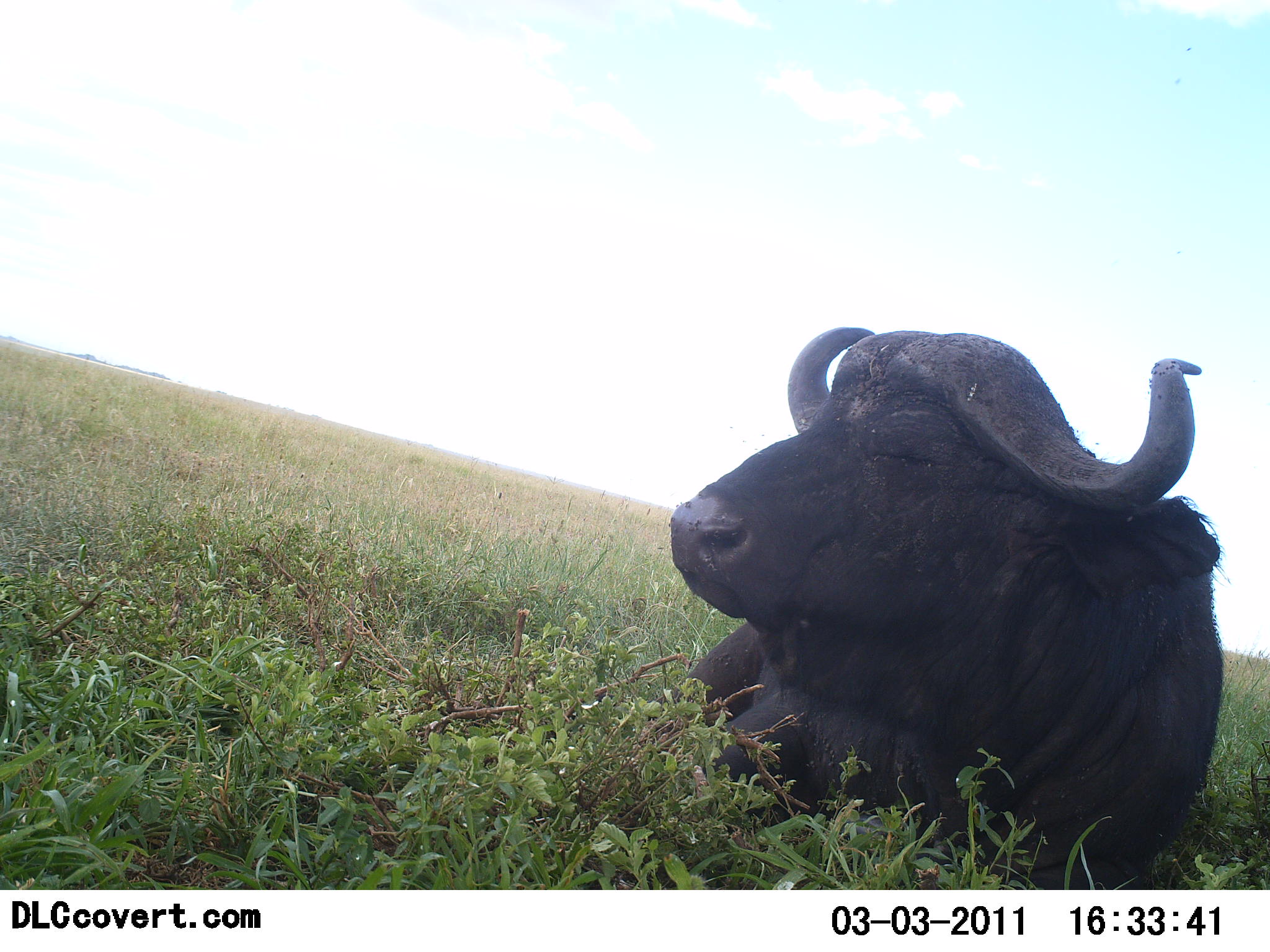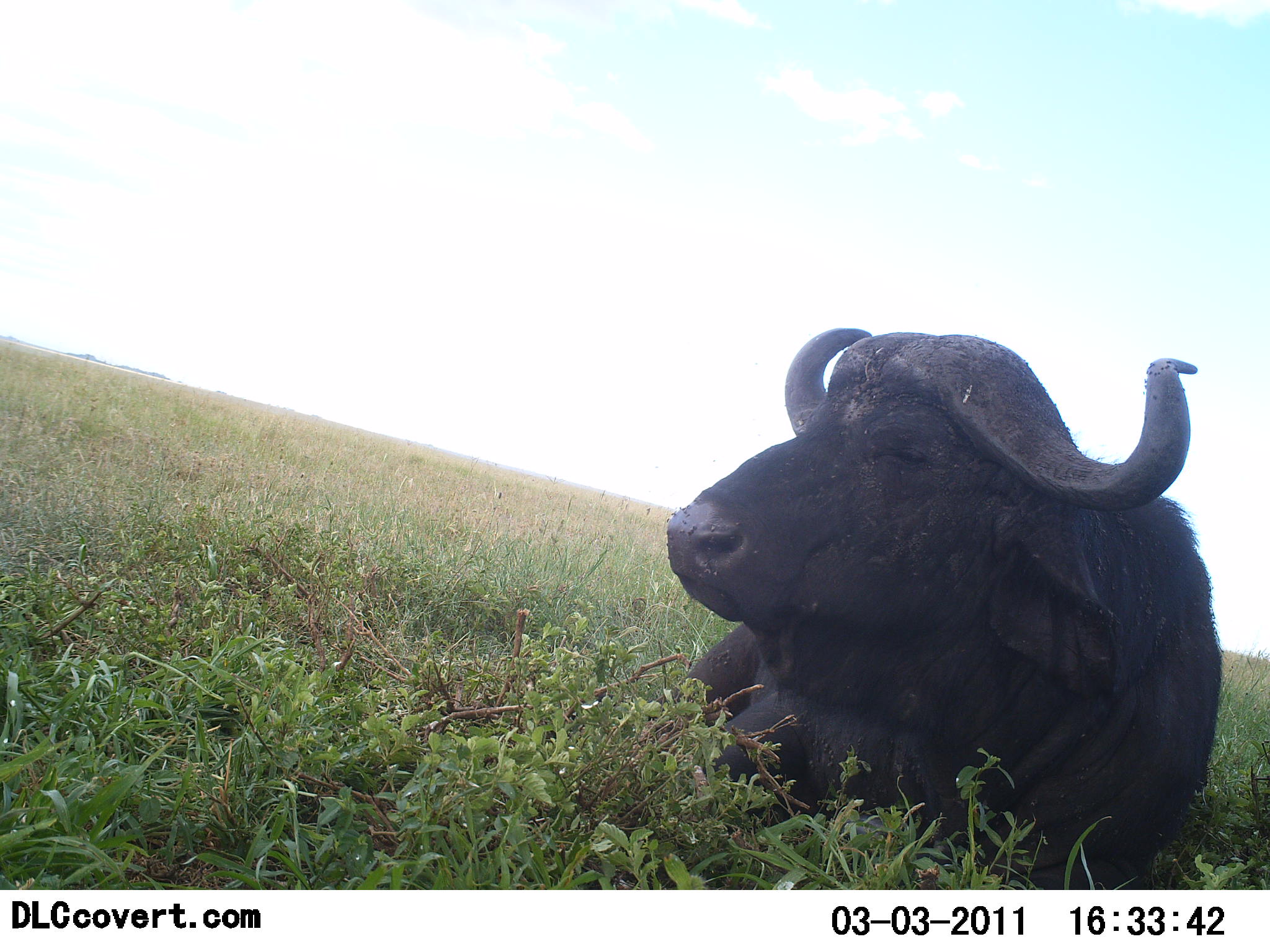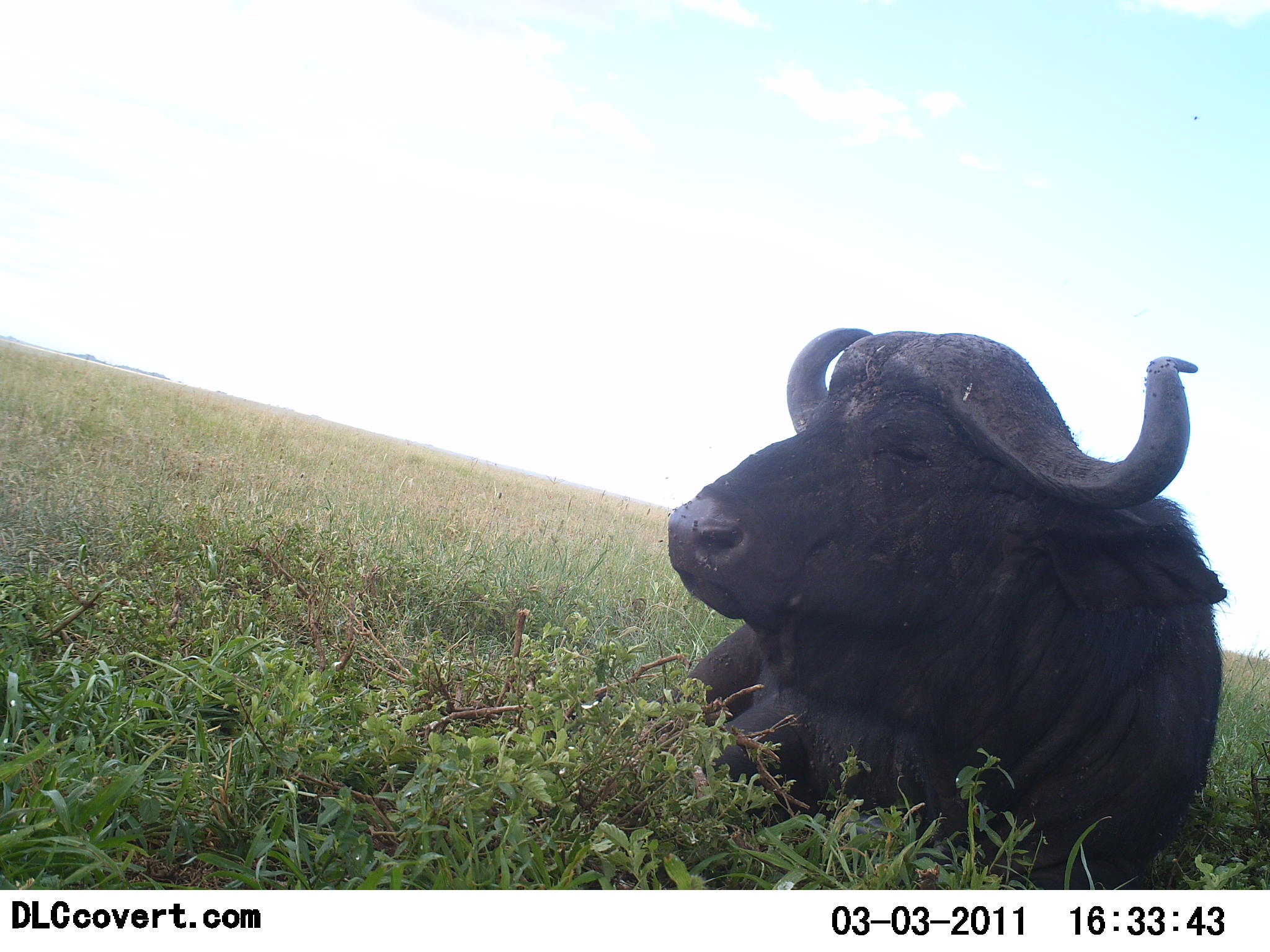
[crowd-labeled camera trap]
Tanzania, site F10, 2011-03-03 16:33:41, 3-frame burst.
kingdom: Animalia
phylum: Chordata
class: Mammalia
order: Artiodactyla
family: Bovidae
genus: Syncerus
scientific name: Syncerus caffer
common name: cape buffalo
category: buffalo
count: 1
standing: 0%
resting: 100%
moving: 0%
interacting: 0%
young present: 0%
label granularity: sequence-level